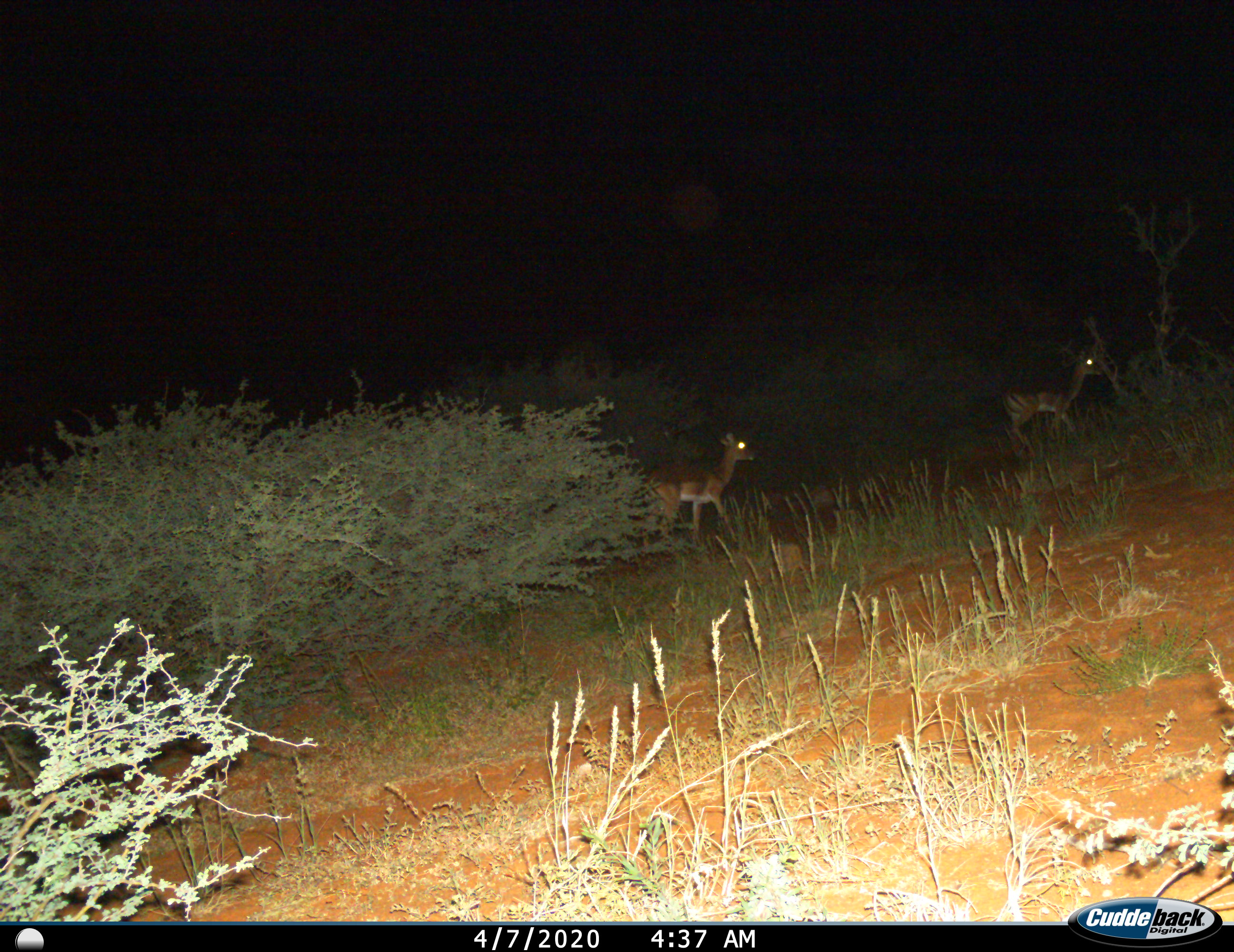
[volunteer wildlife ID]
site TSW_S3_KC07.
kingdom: Animalia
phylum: Chordata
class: Mammalia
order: Artiodactyla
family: Bovidae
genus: Aepyceros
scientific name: Aepyceros melampus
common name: impala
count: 2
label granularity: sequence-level